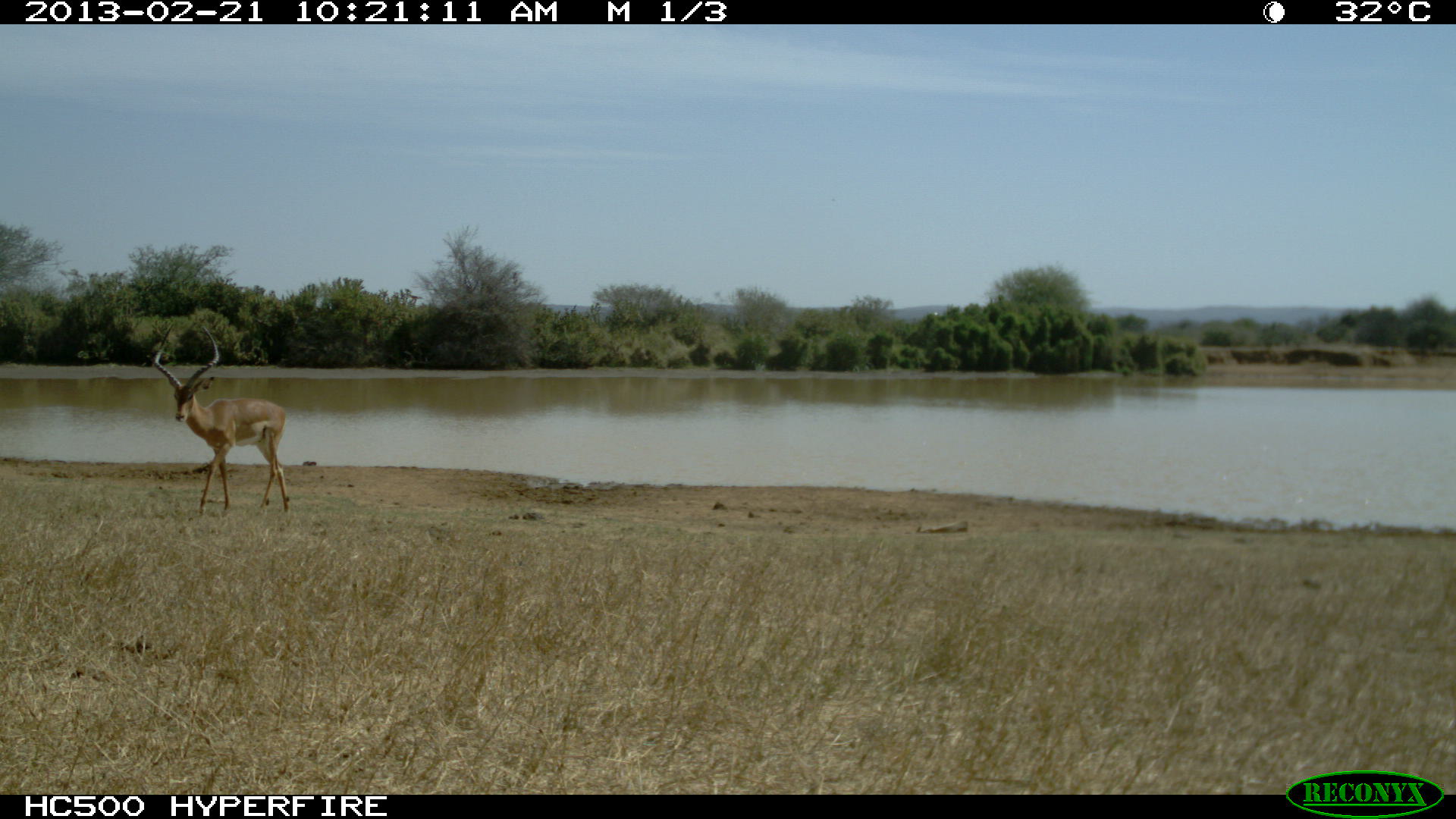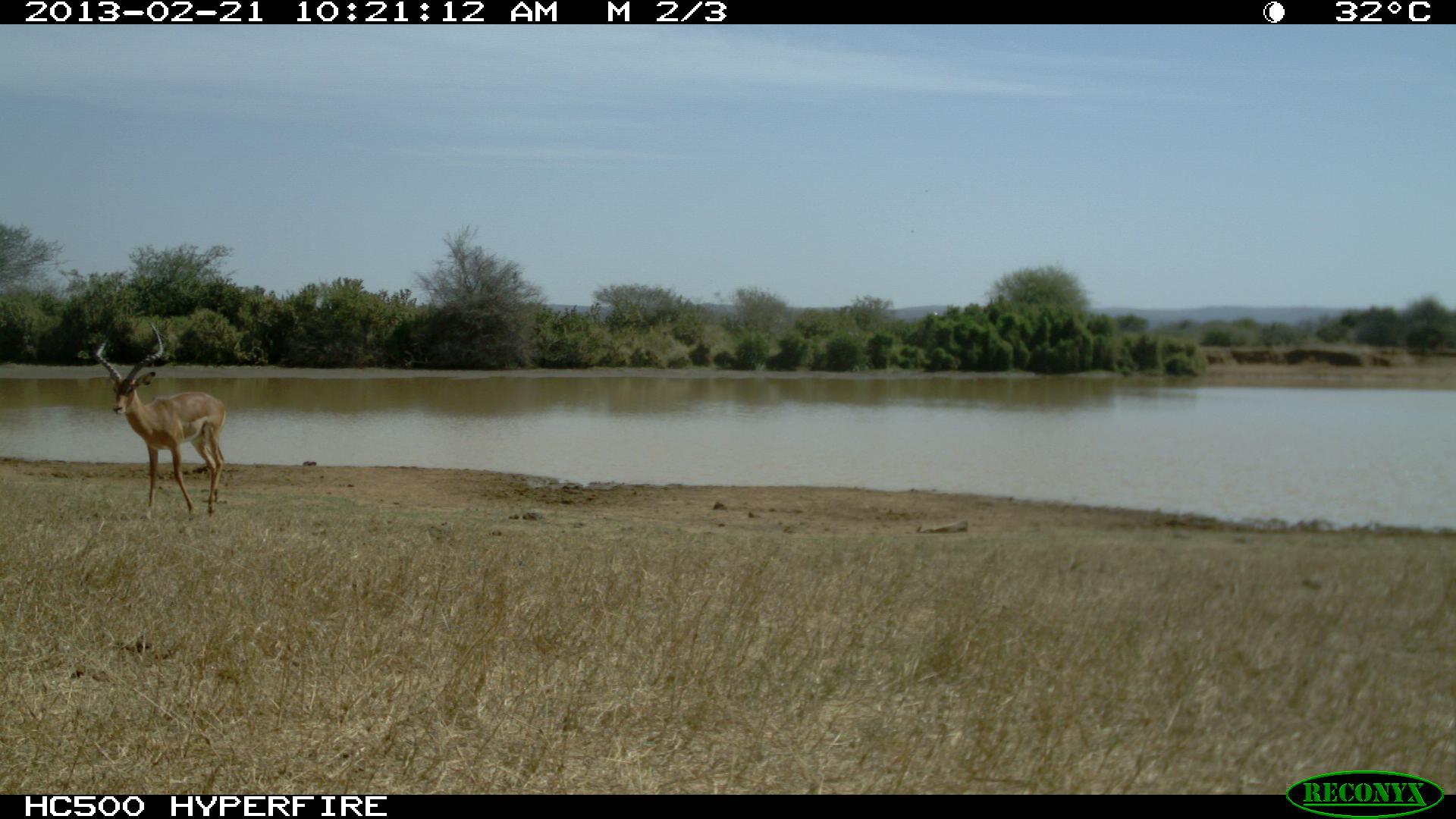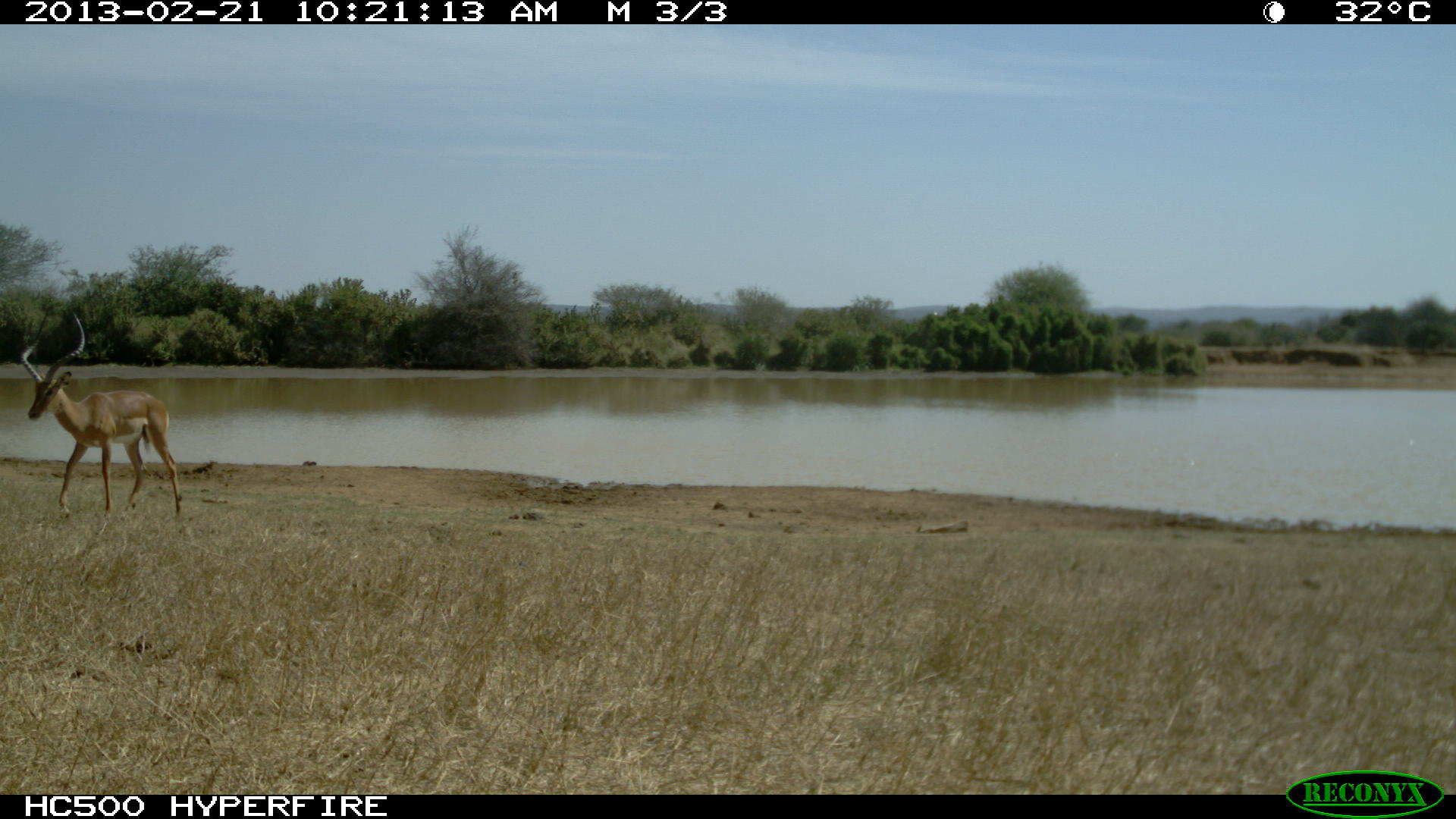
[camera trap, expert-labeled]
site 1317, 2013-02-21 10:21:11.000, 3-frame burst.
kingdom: Animalia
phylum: Chordata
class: Mammalia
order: Artiodactyla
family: Bovidae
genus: Aepyceros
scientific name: Aepyceros melampus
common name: impala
Aepyceros melampus (impala), count 1.